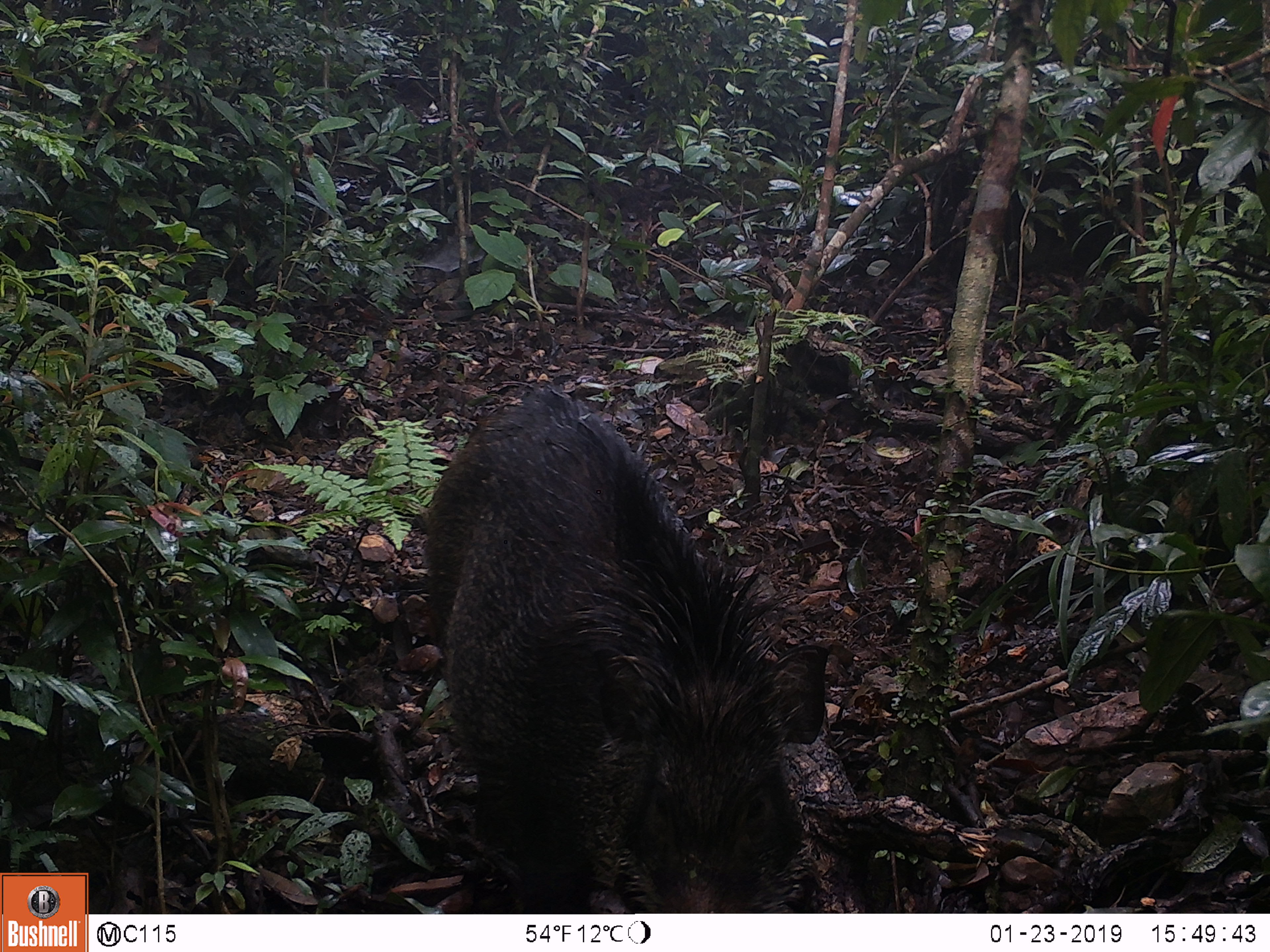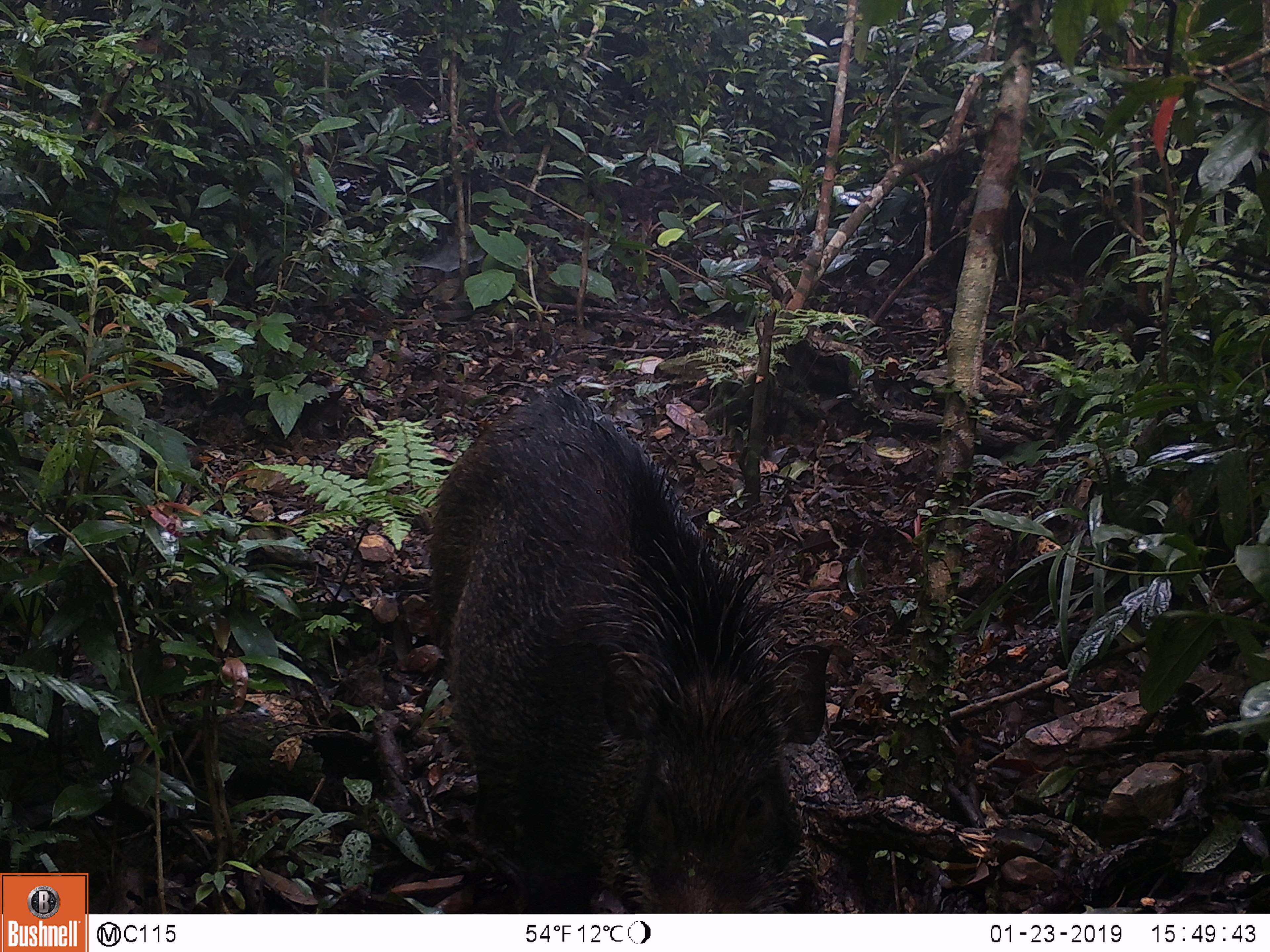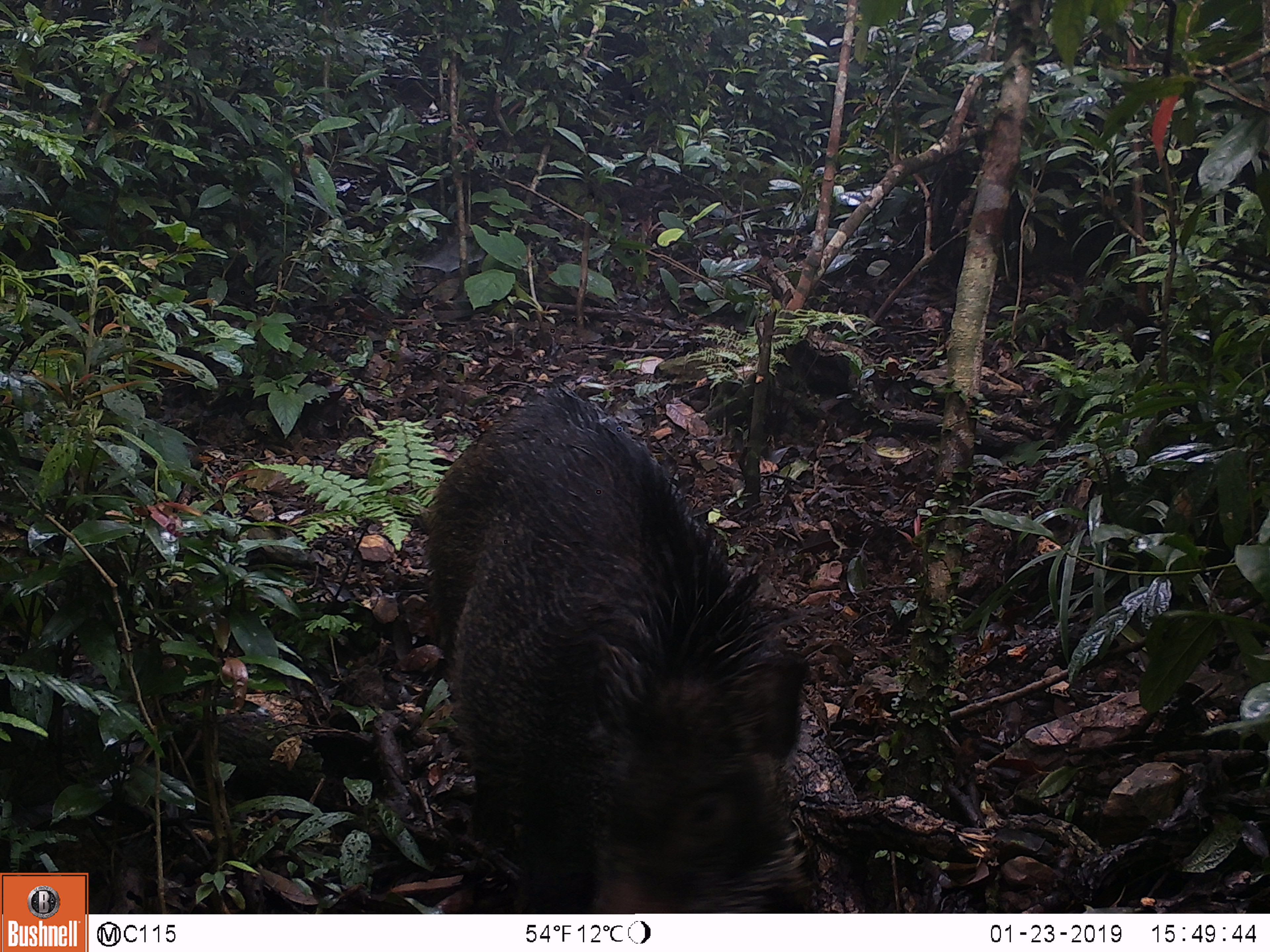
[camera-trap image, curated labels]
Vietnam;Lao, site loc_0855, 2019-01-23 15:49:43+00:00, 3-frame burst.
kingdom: Animalia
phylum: Chordata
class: Mammalia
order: Artiodactyla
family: Suidae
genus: Sus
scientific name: Sus scrofa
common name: eurasian wild pig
Eurasian wild pig (Sus scrofa). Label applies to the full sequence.